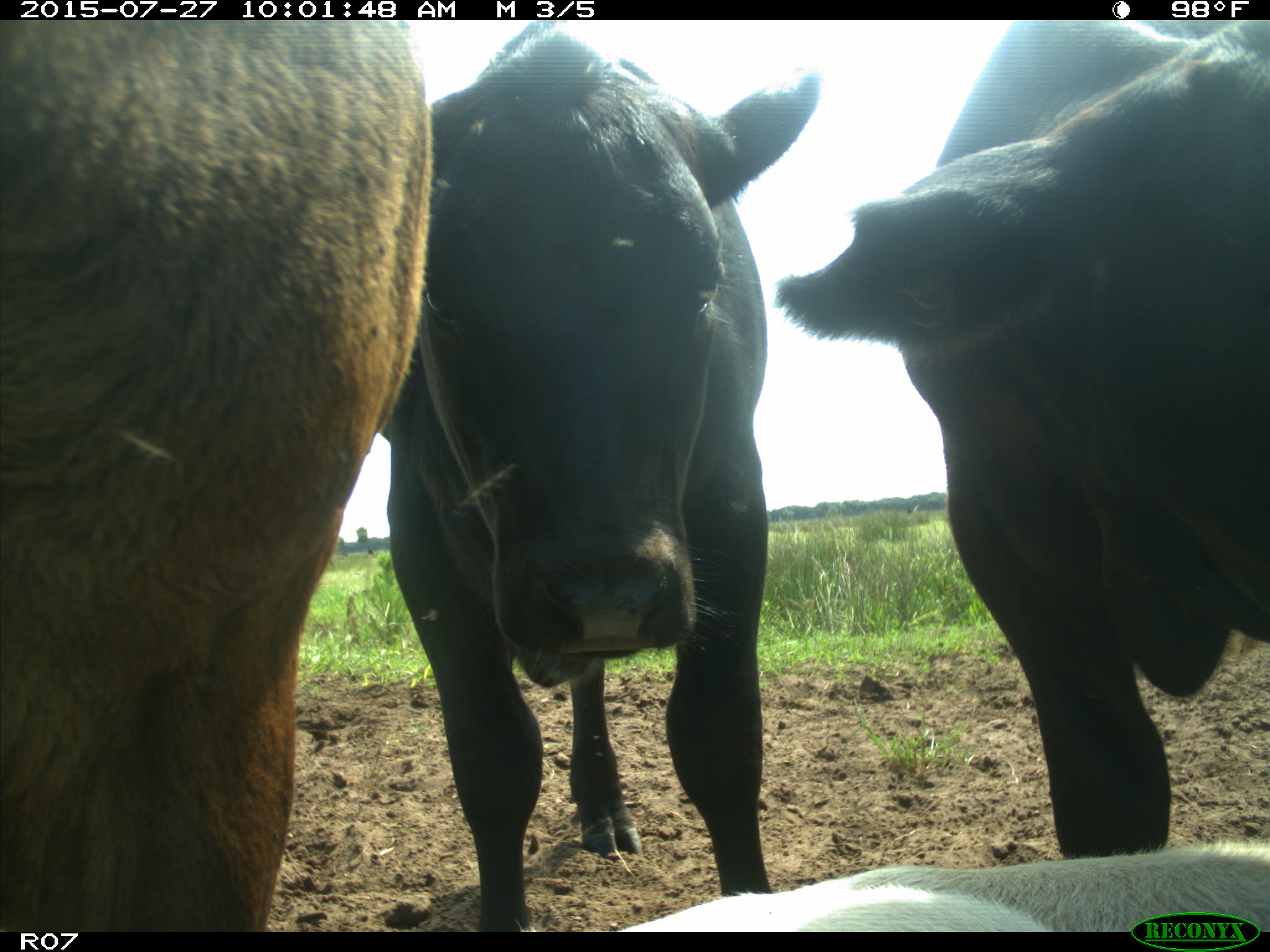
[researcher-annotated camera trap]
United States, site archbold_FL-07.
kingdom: Animalia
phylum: Chordata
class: Mammalia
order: Artiodactyla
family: Bovidae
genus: Bos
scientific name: Bos taurus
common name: domestic cow